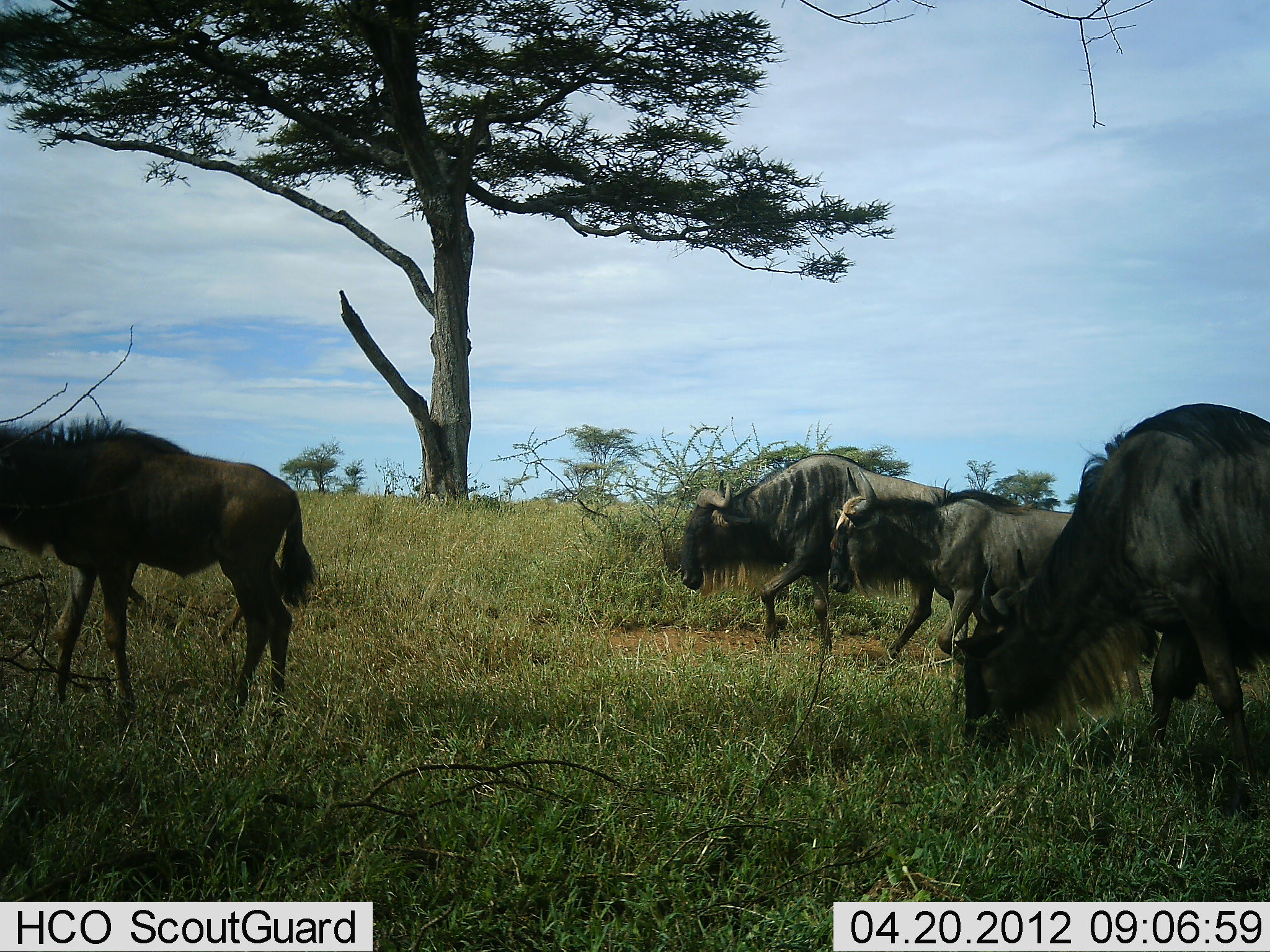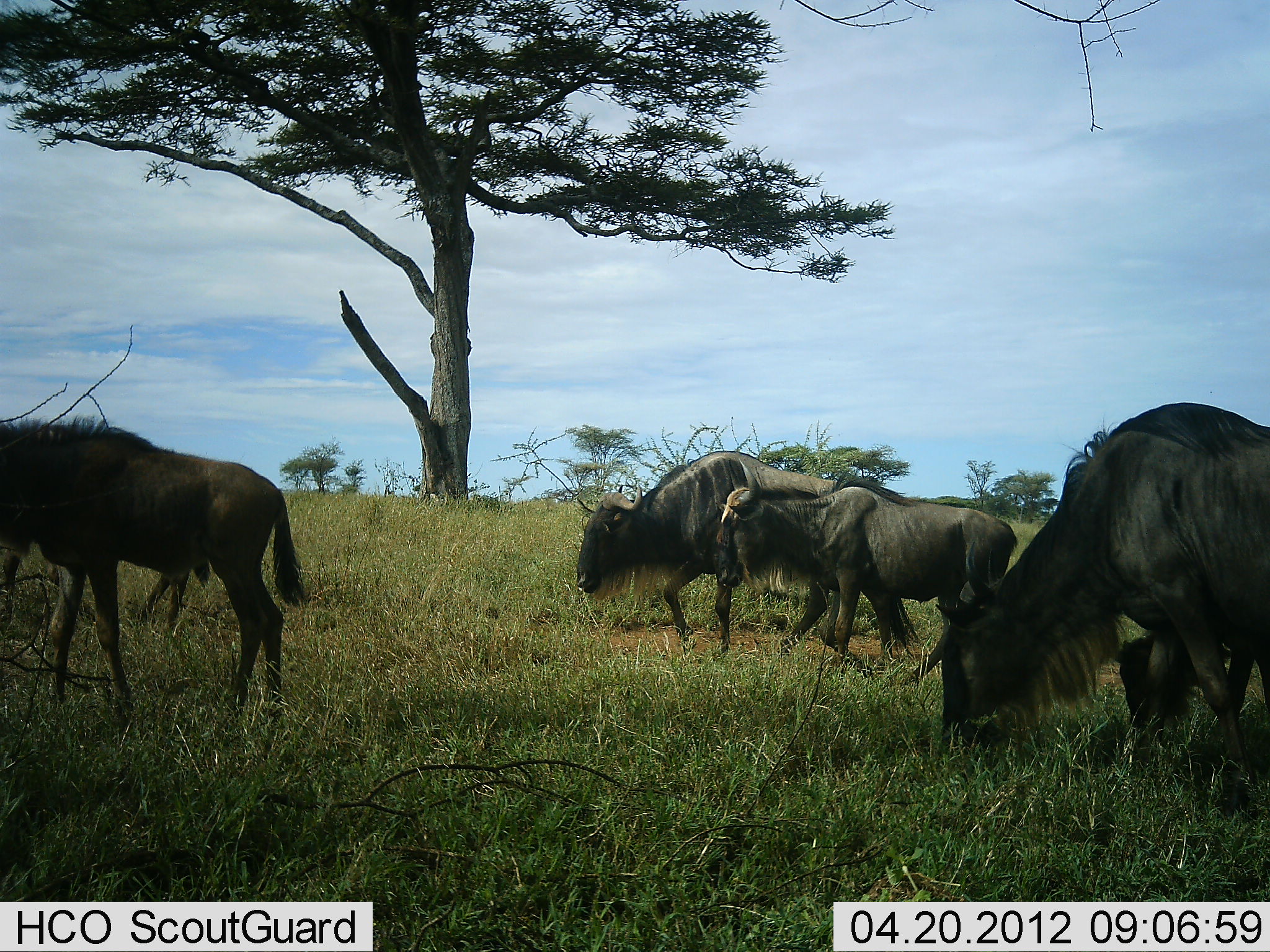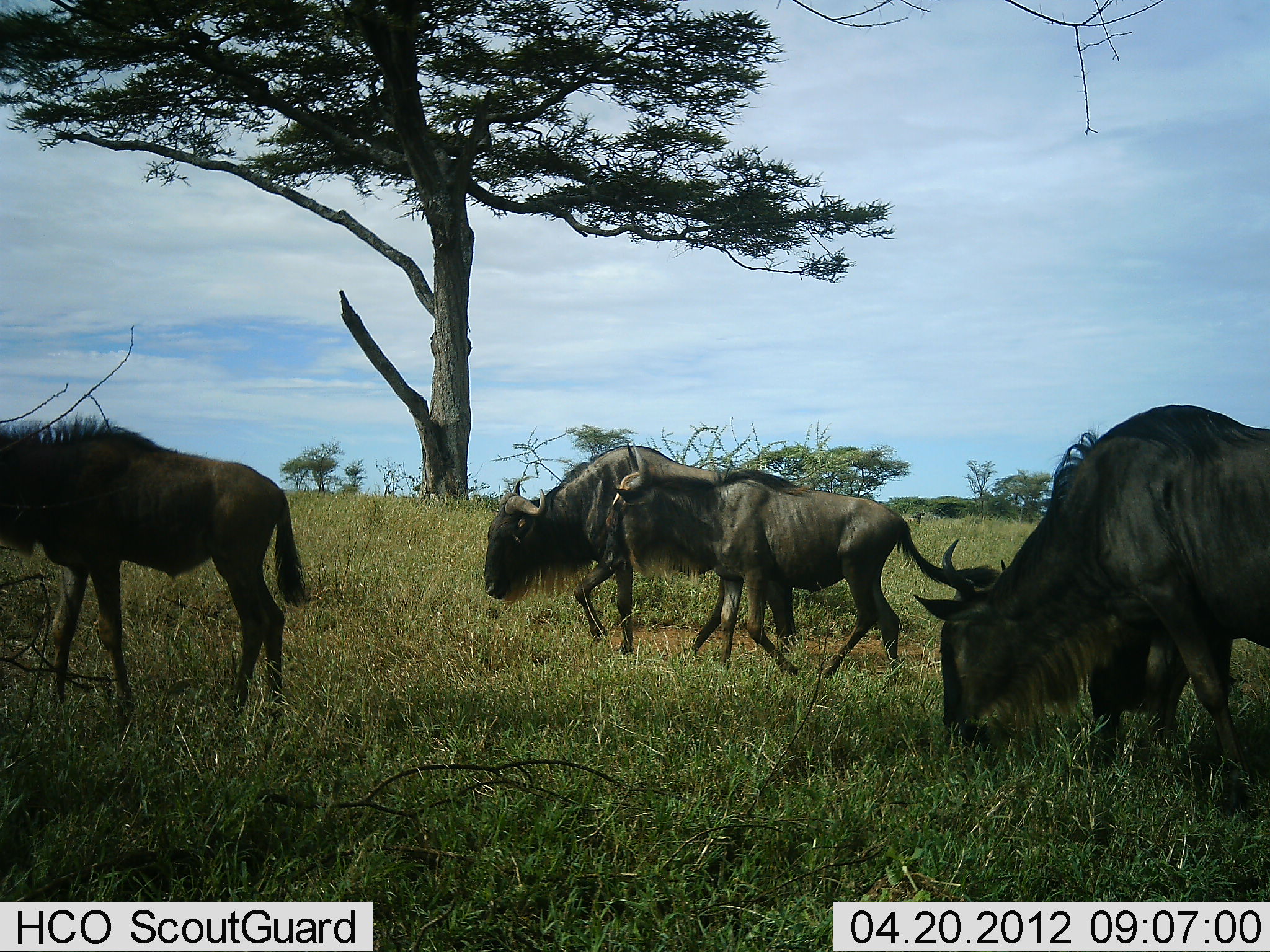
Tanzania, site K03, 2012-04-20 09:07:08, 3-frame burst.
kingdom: Animalia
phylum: Chordata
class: Mammalia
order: Artiodactyla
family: Bovidae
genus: Connochaetes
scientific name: Connochaetes taurinus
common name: blue wildebeest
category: wildebeest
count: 5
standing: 21%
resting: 0%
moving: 79%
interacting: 0%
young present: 21%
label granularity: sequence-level